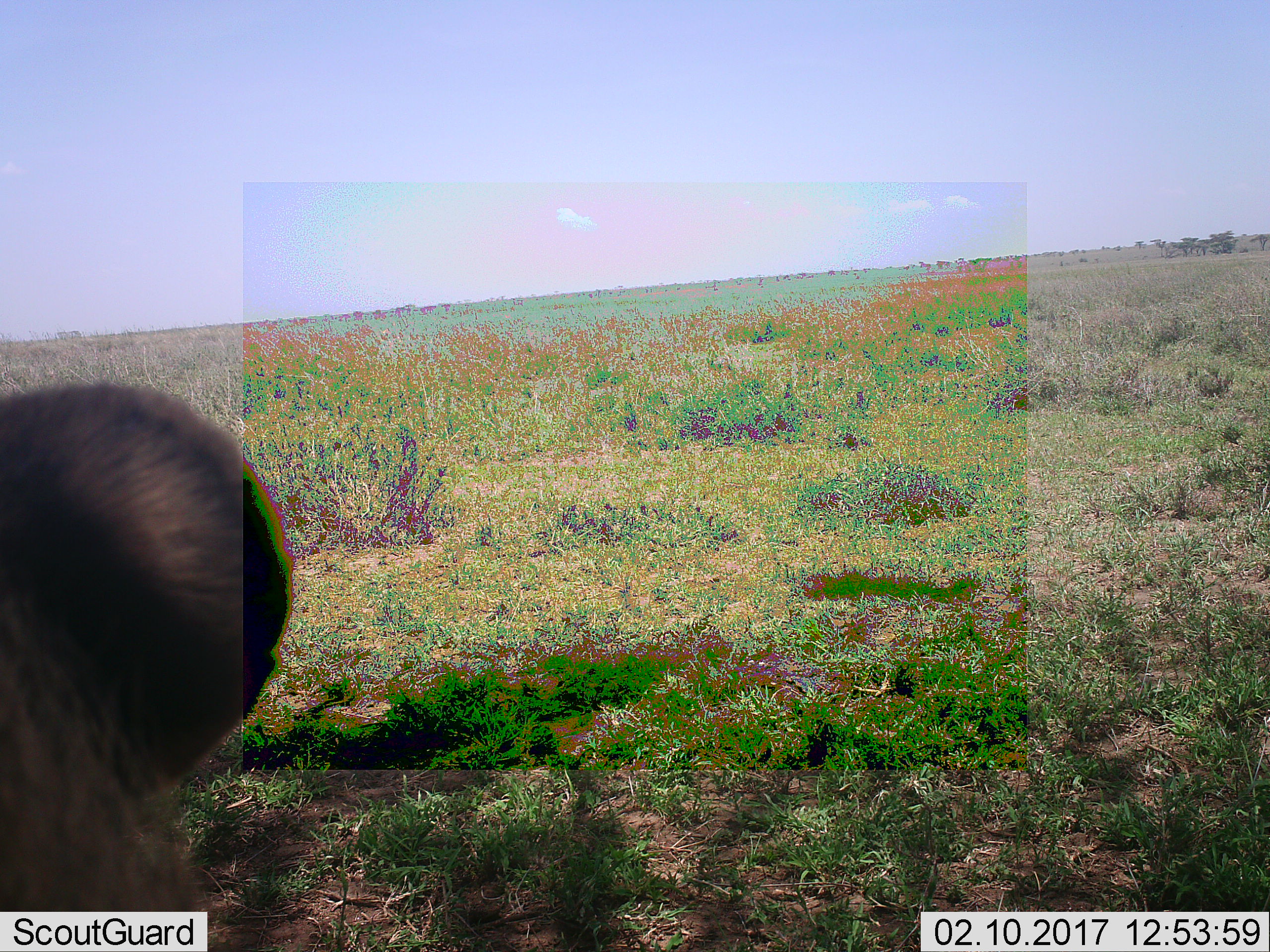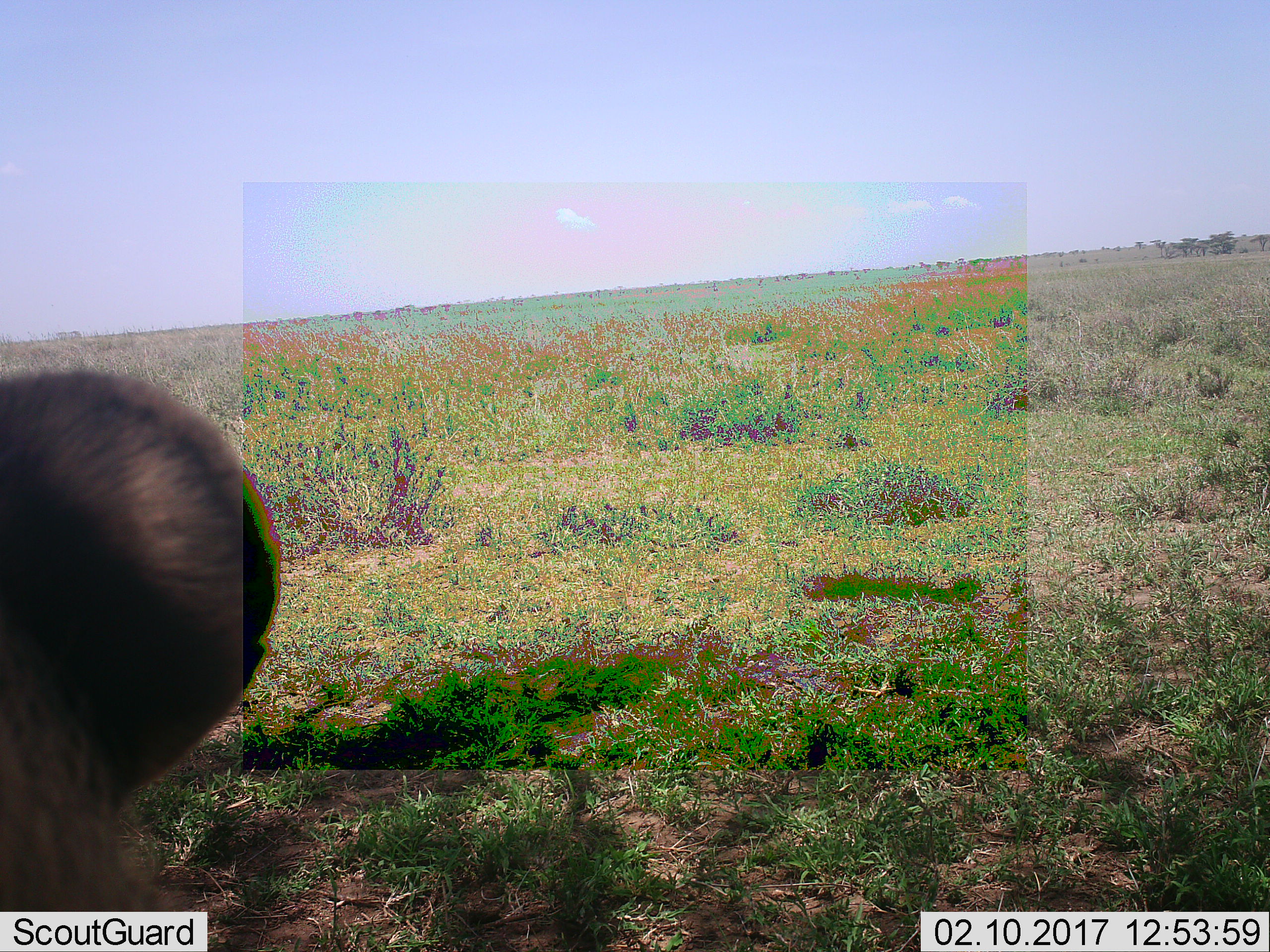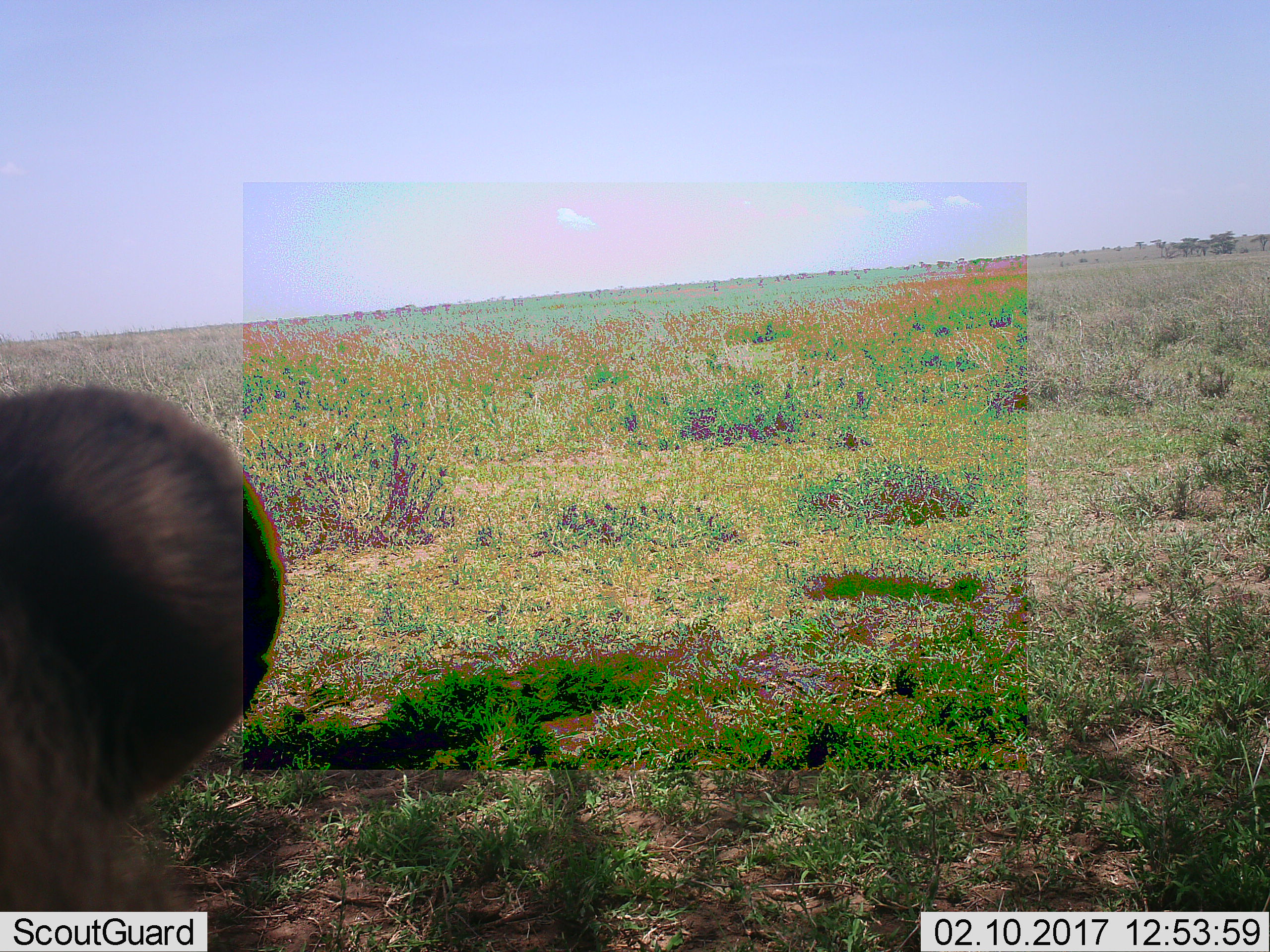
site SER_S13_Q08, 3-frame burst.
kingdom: Animalia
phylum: Chordata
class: Mammalia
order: Carnivora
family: Felidae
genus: Panthera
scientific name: Panthera leo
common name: lion female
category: lionfemale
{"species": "lionfemale (lion female) (Panthera leo)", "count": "1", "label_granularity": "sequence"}